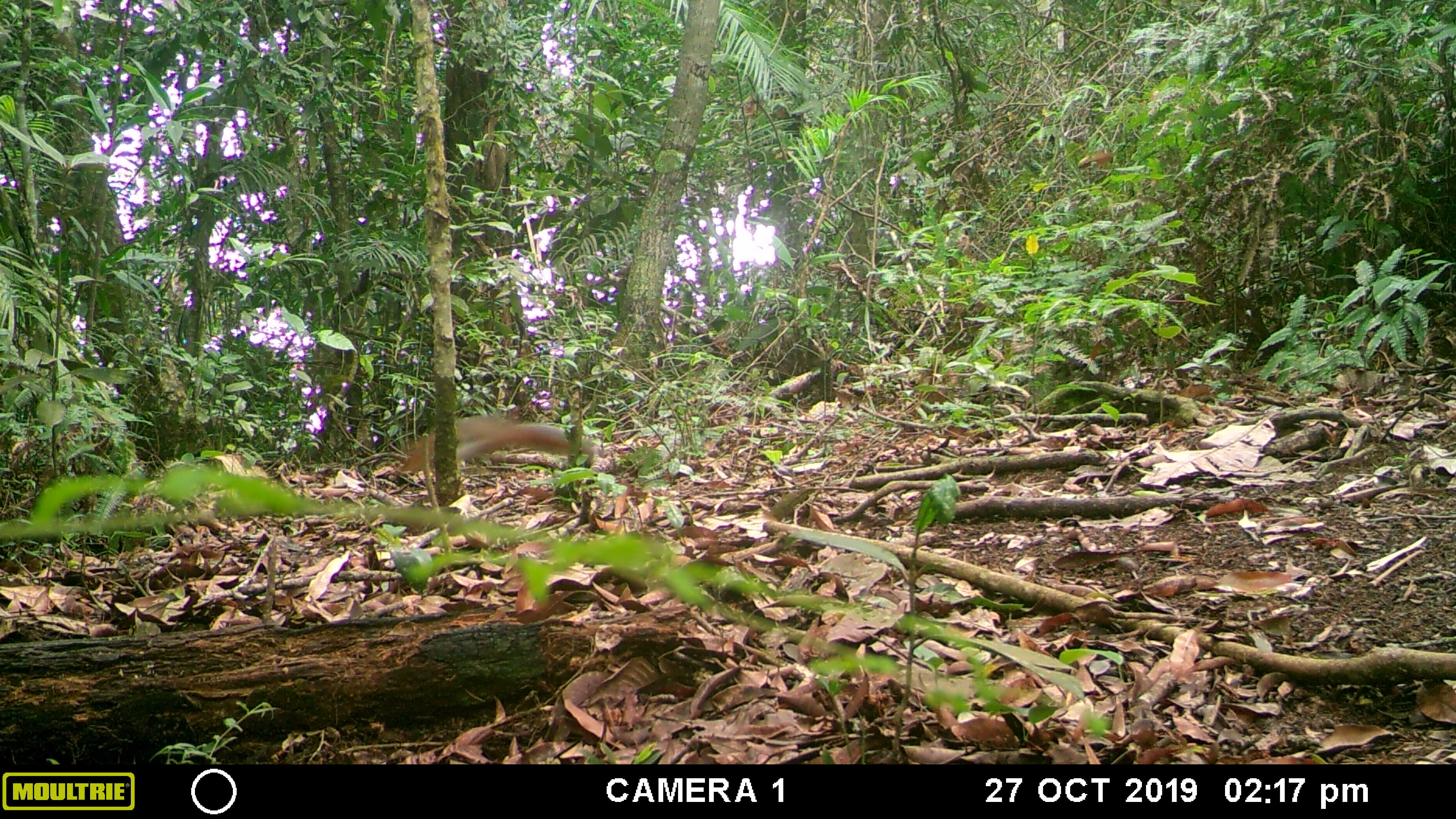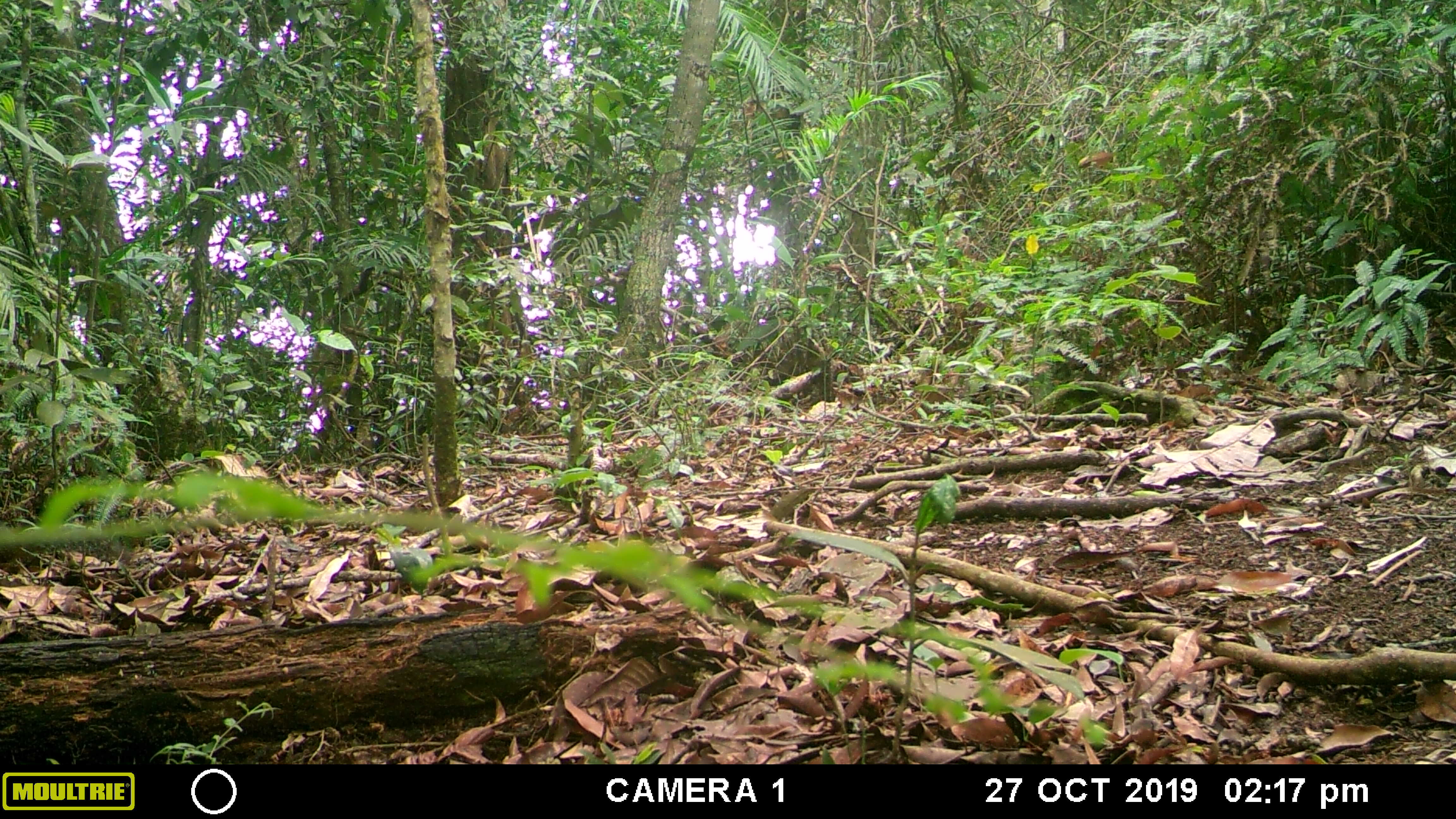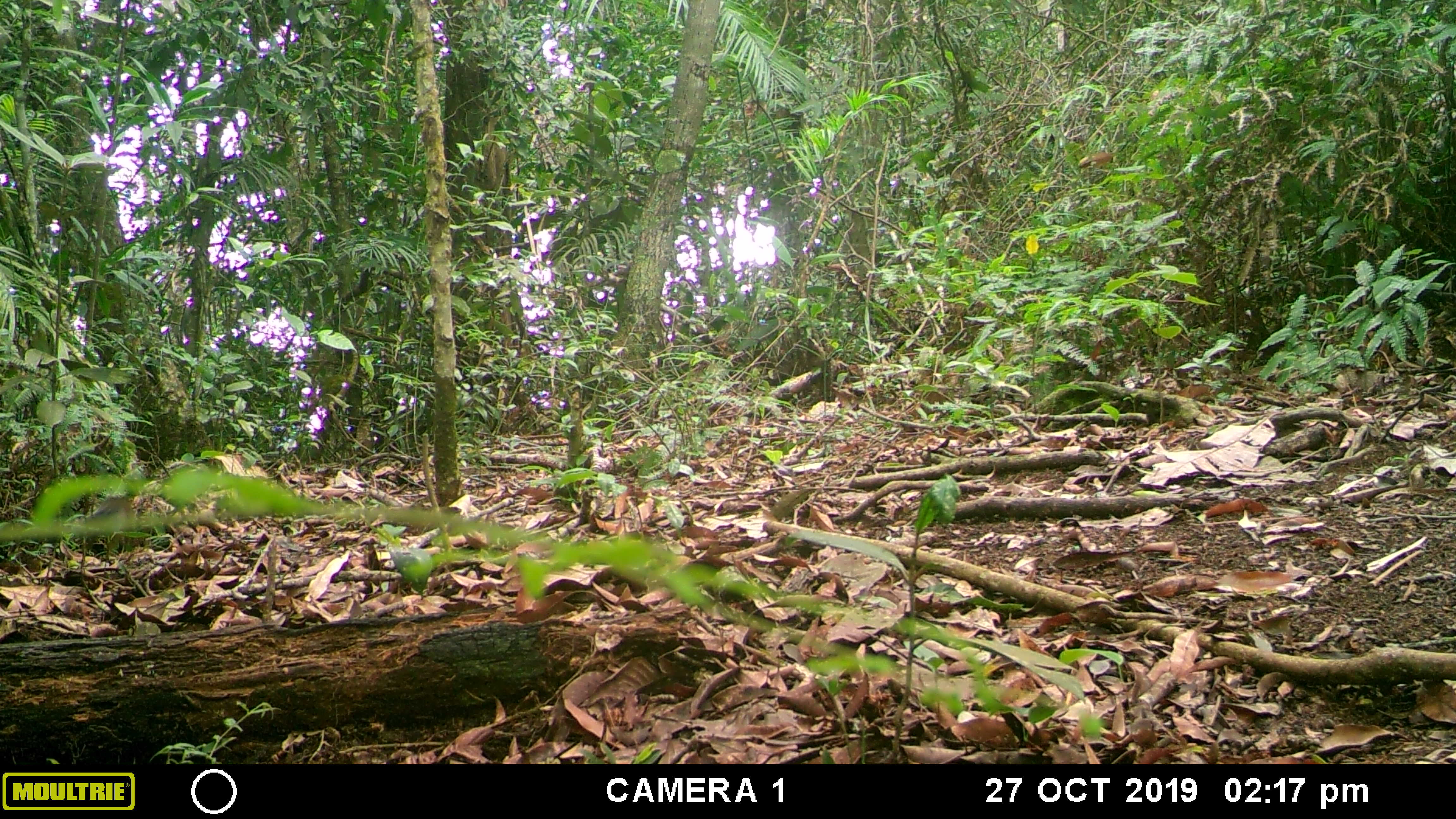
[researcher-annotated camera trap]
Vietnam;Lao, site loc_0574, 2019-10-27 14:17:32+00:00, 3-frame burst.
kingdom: Animalia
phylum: Chordata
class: Mammalia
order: Rodentia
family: Sciuridae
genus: Dremomys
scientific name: Dremomys rufigenis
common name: red-cheeked squirrel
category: red cheeked squirrel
Red cheeked squirrel (red-cheeked squirrel) (Dremomys rufigenis). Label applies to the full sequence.